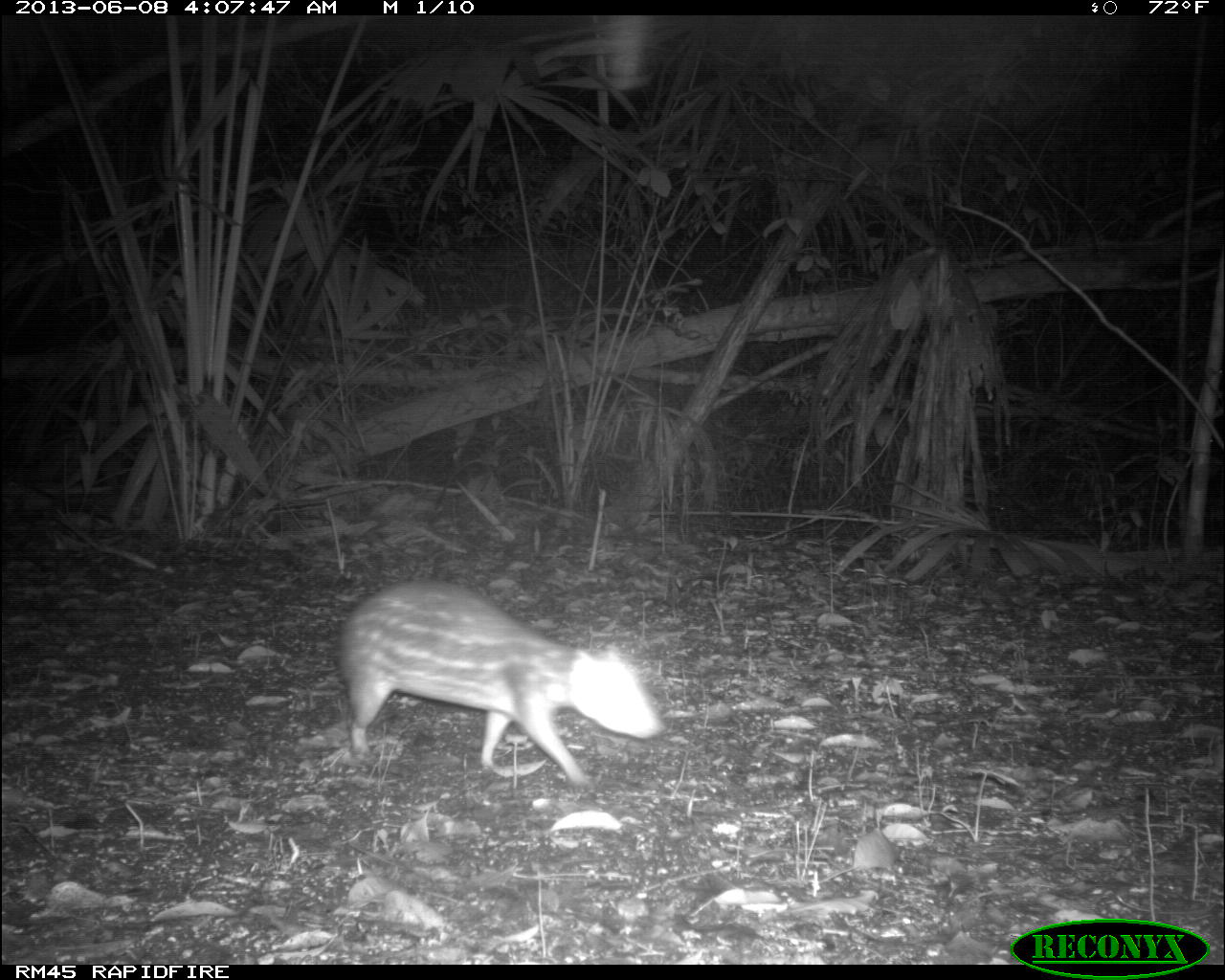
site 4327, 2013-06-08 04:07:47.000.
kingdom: Animalia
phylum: Chordata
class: Mammalia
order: Rodentia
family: Cuniculidae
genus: Cuniculus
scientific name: Cuniculus paca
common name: lowland paca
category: agouti paca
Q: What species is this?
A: Agouti paca (lowland paca) (Cuniculus paca).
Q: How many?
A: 1.